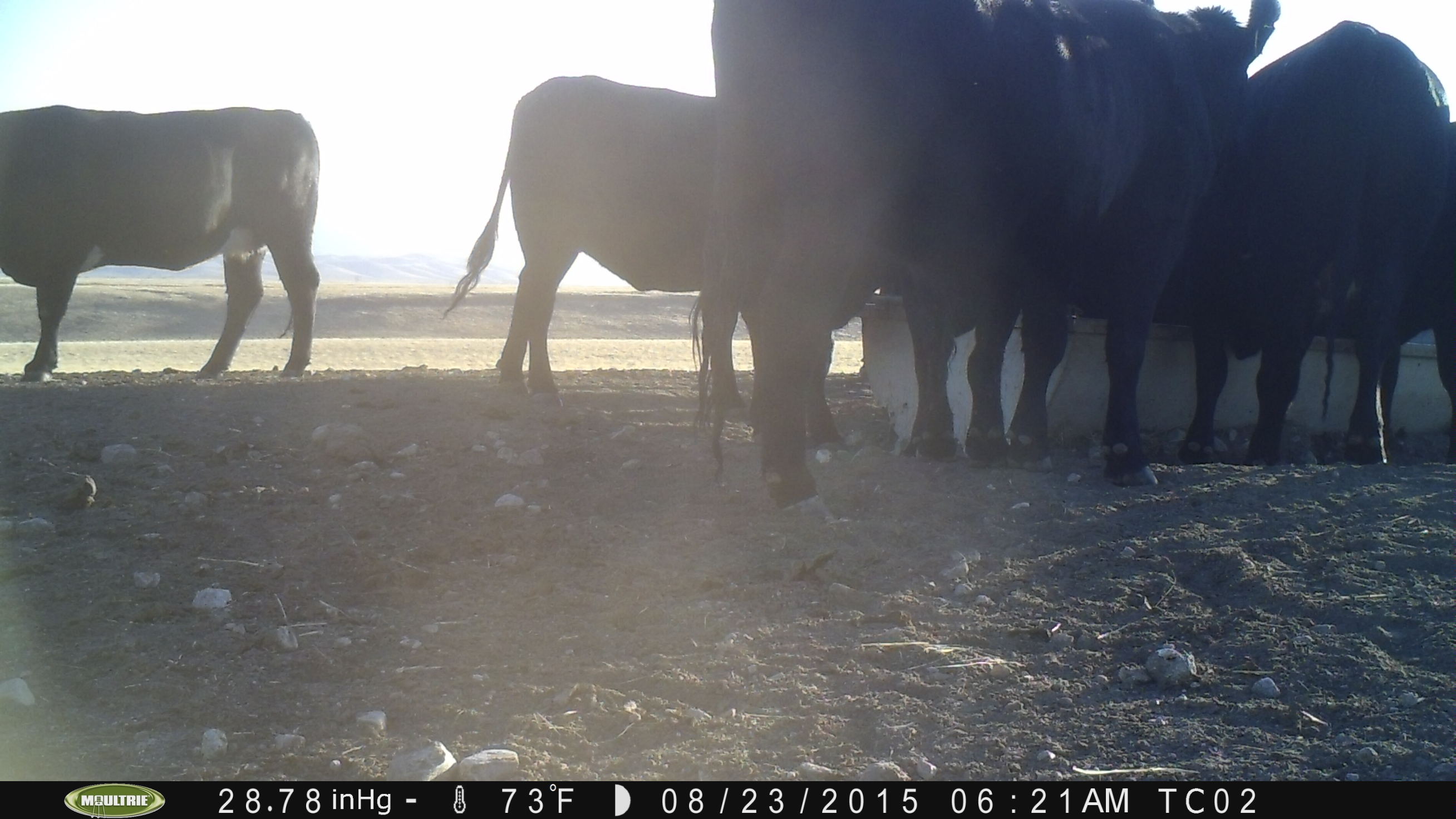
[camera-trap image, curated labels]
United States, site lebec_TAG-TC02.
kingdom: Animalia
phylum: Chordata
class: Mammalia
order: Artiodactyla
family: Bovidae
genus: Bos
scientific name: Bos taurus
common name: domestic cow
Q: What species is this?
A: Bos taurus (domestic cow).